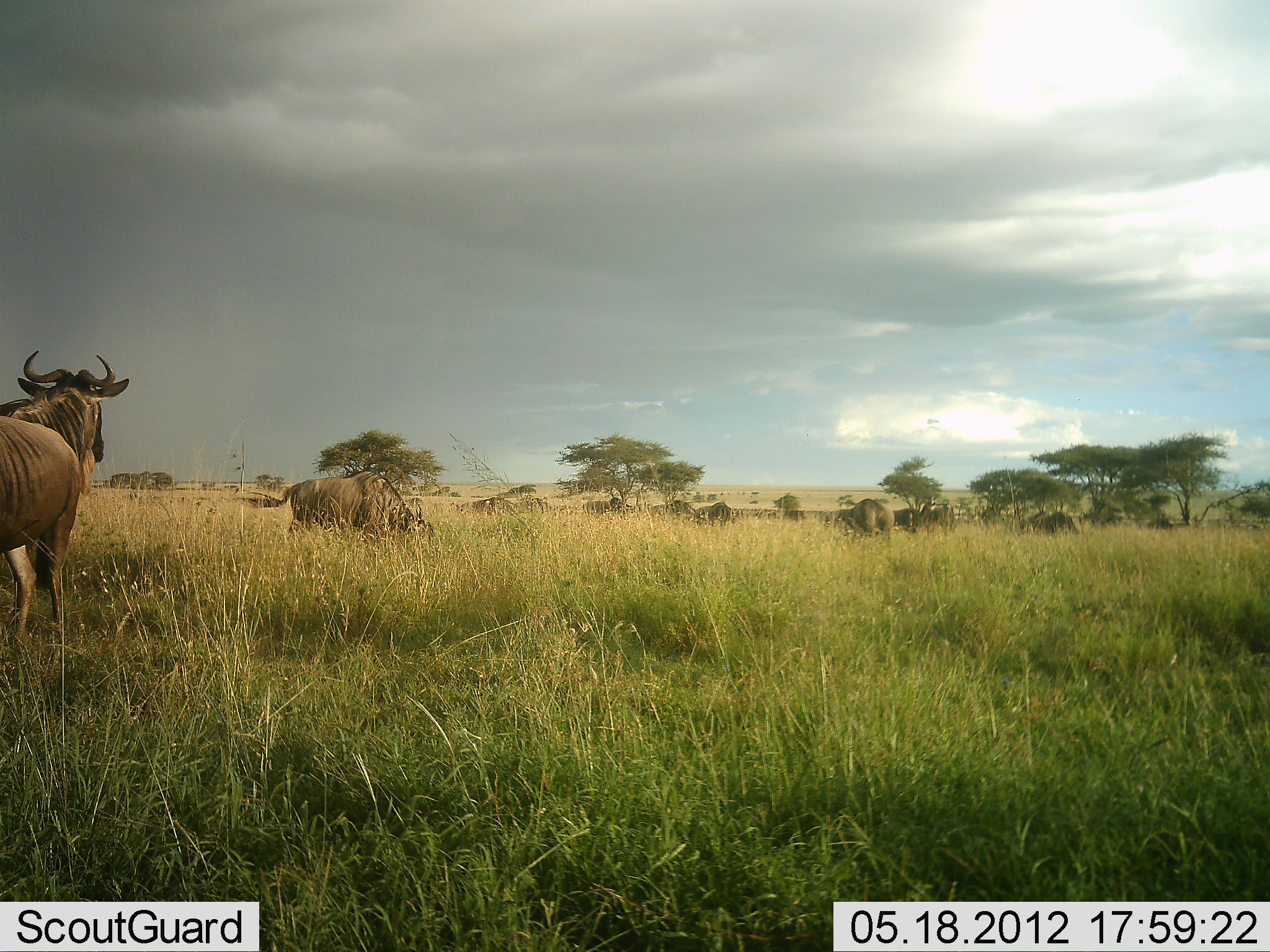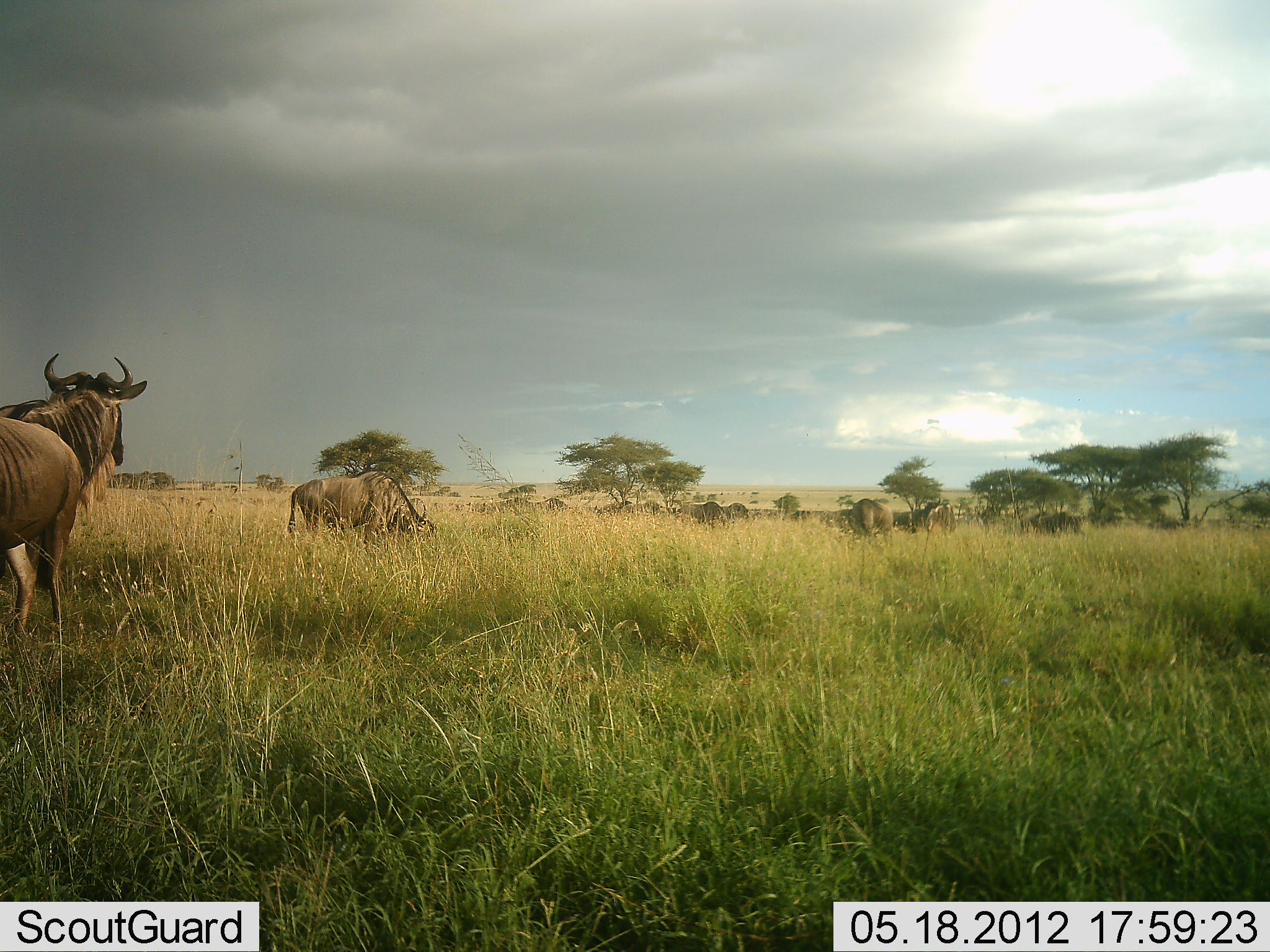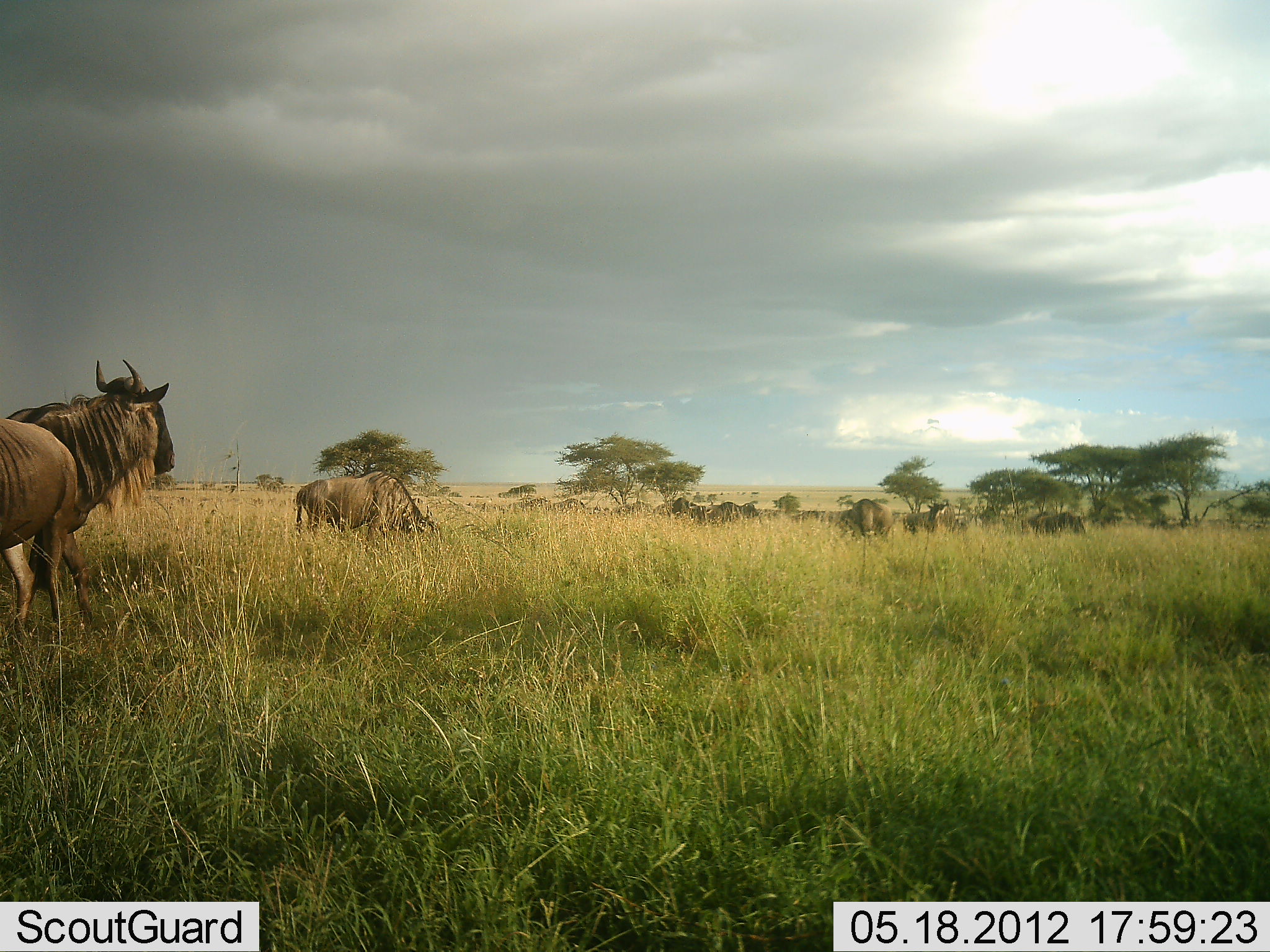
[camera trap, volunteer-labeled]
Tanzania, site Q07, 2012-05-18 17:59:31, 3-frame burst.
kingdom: Animalia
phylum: Chordata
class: Mammalia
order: Artiodactyla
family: Bovidae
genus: Connochaetes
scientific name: Connochaetes taurinus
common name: blue wildebeest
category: wildebeest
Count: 7.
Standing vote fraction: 60%.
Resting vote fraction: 10%.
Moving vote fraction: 40%.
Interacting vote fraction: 0%.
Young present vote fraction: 0%.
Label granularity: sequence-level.